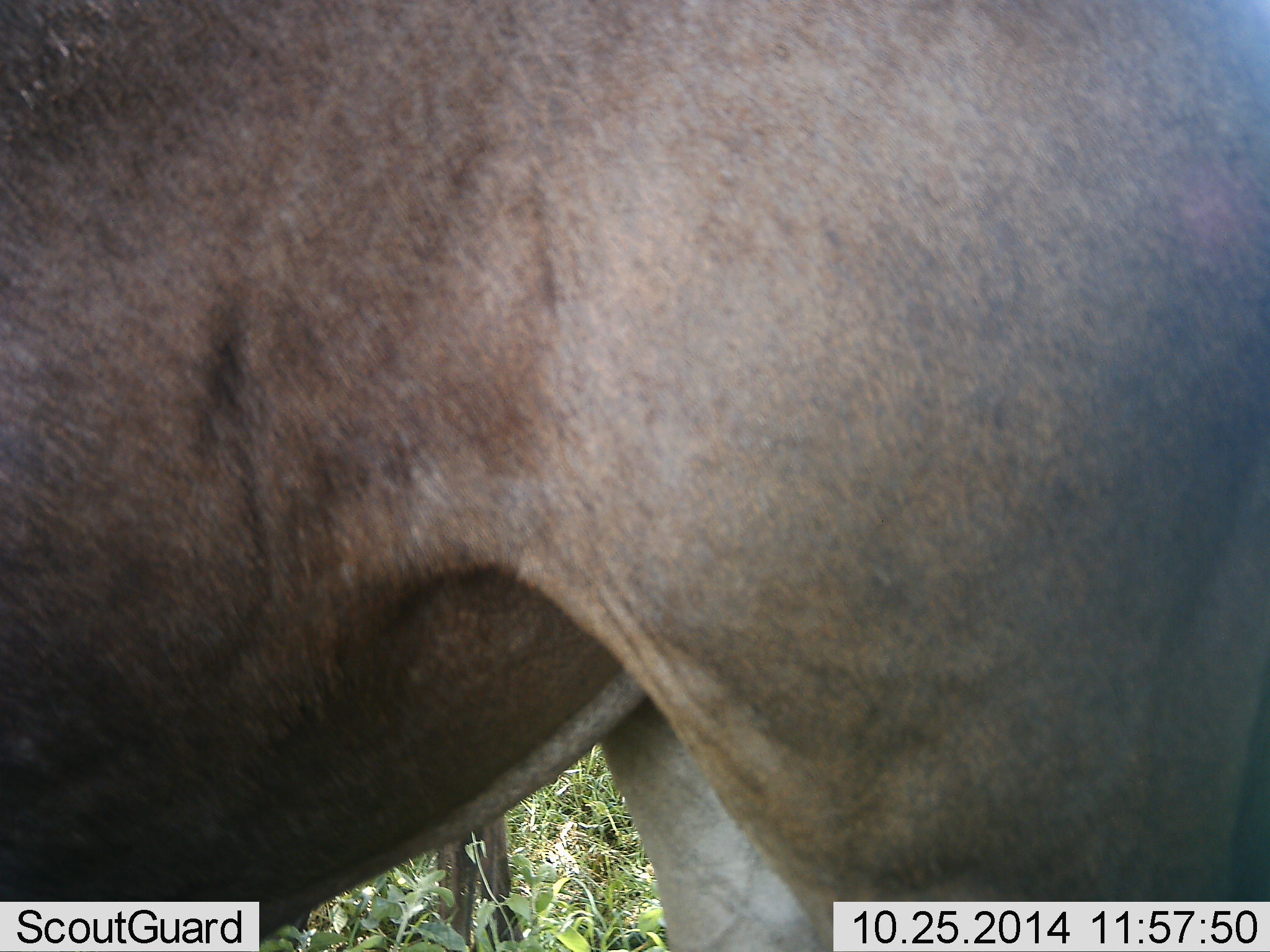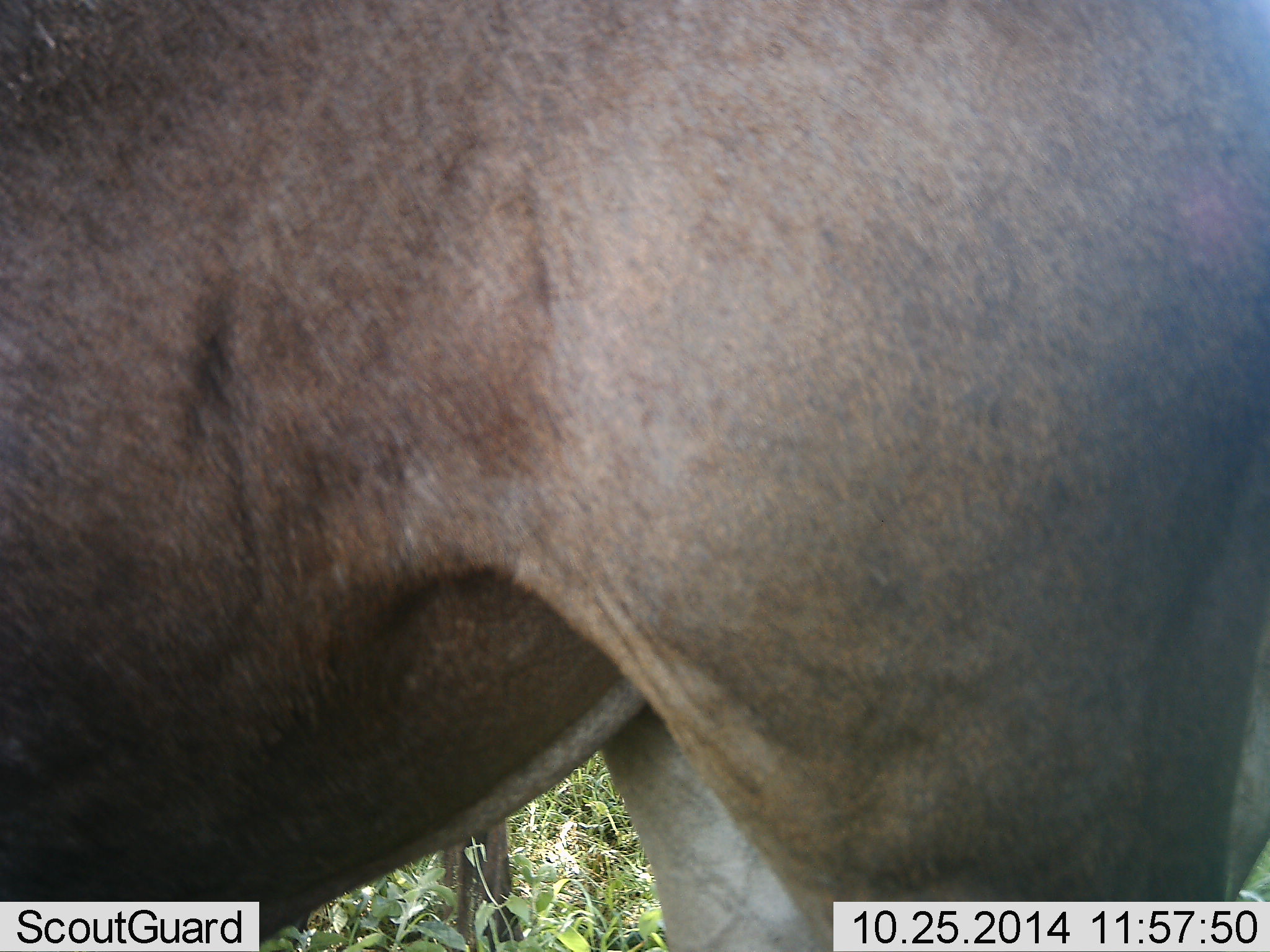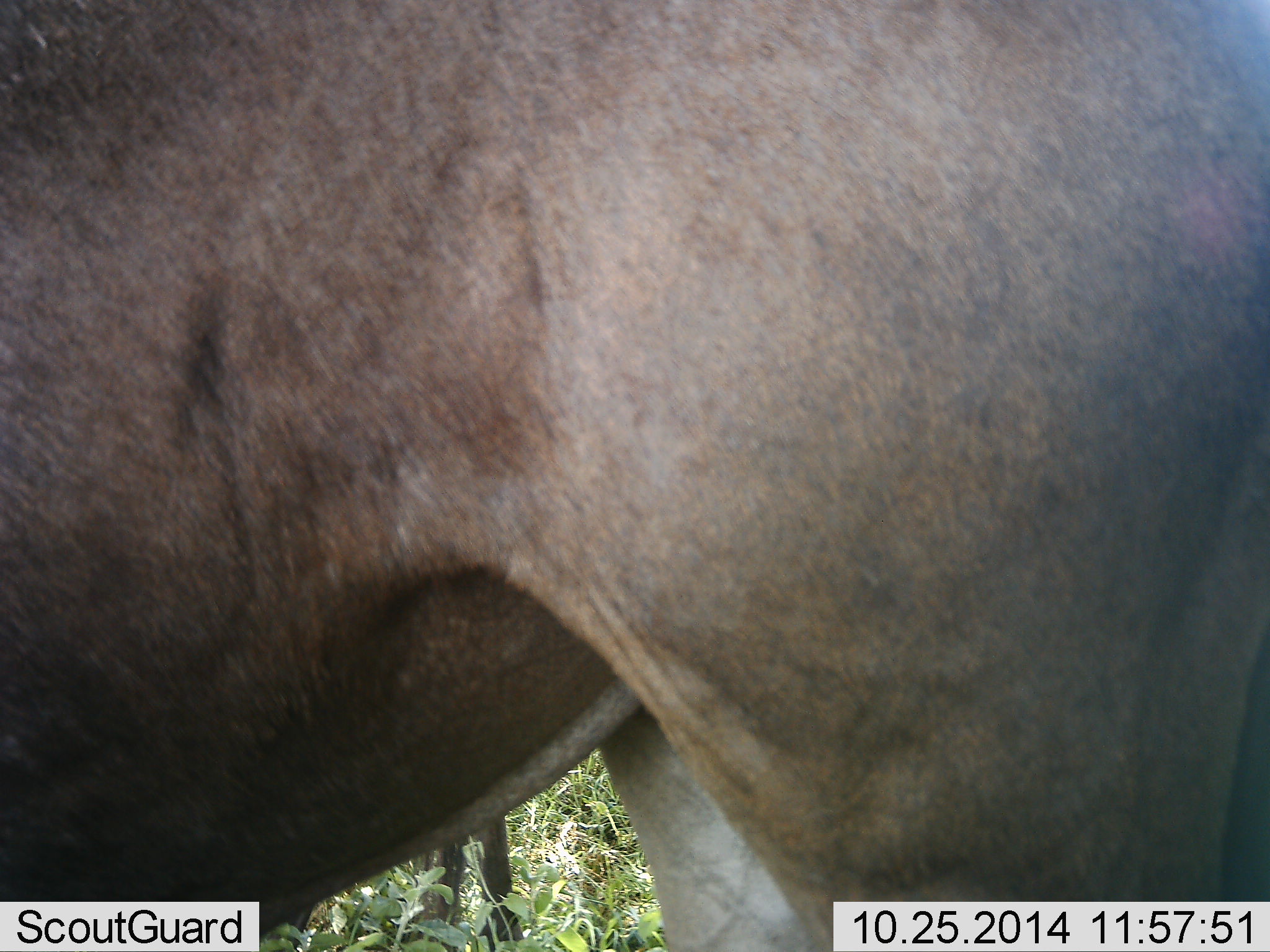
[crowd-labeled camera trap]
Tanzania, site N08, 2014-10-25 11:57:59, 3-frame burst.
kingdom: Animalia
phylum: Chordata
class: Mammalia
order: Artiodactyla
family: Bovidae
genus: Connochaetes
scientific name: Connochaetes taurinus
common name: blue wildebeest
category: wildebeest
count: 1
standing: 90%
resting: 10%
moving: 0%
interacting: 0%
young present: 0%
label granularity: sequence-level